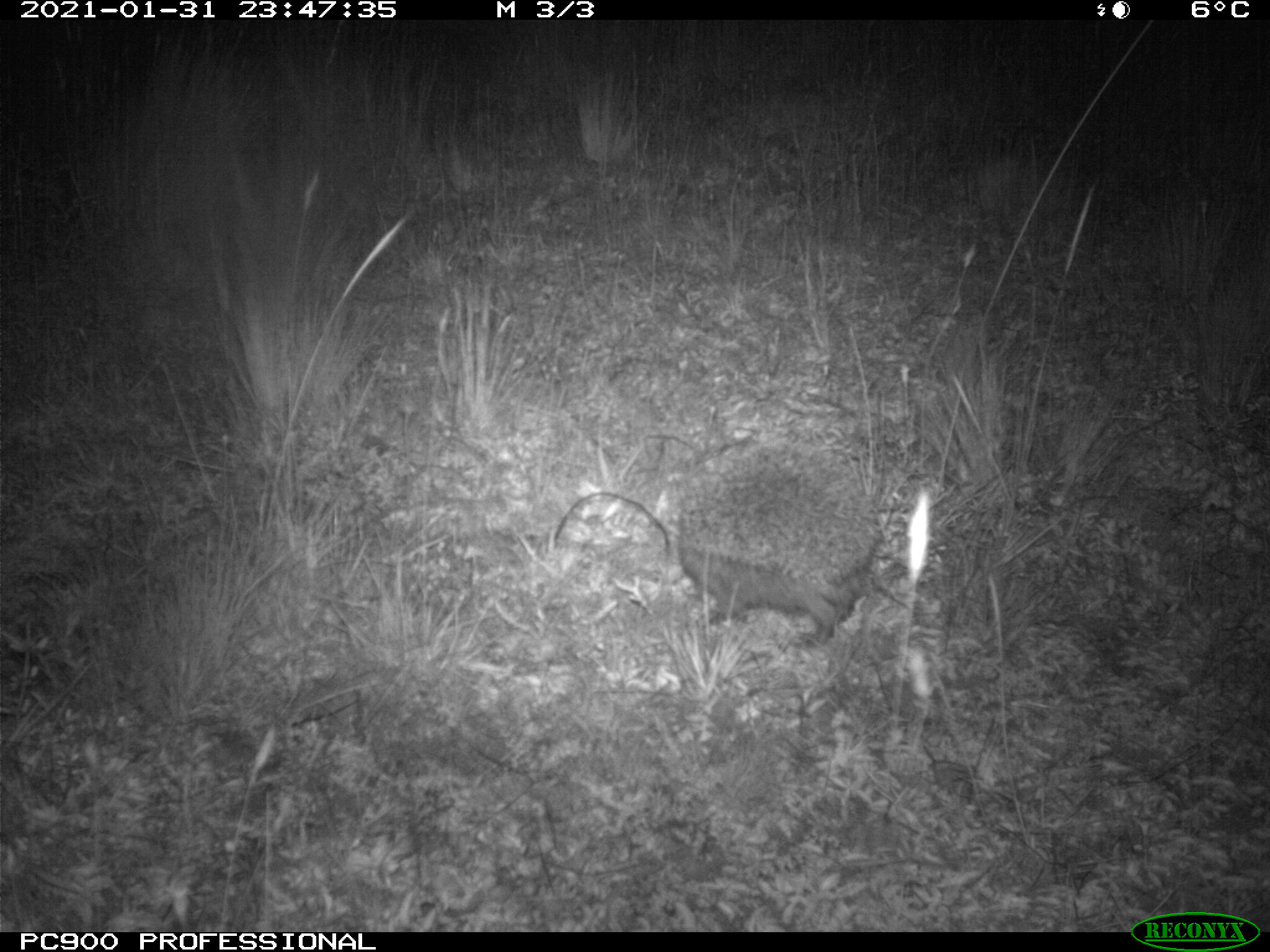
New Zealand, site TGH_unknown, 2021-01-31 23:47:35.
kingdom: Animalia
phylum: Chordata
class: Mammalia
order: Eulipotyphla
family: Erinaceidae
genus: Erinaceus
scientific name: Erinaceus europaeus europaeus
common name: european hedgehog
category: hedgehog